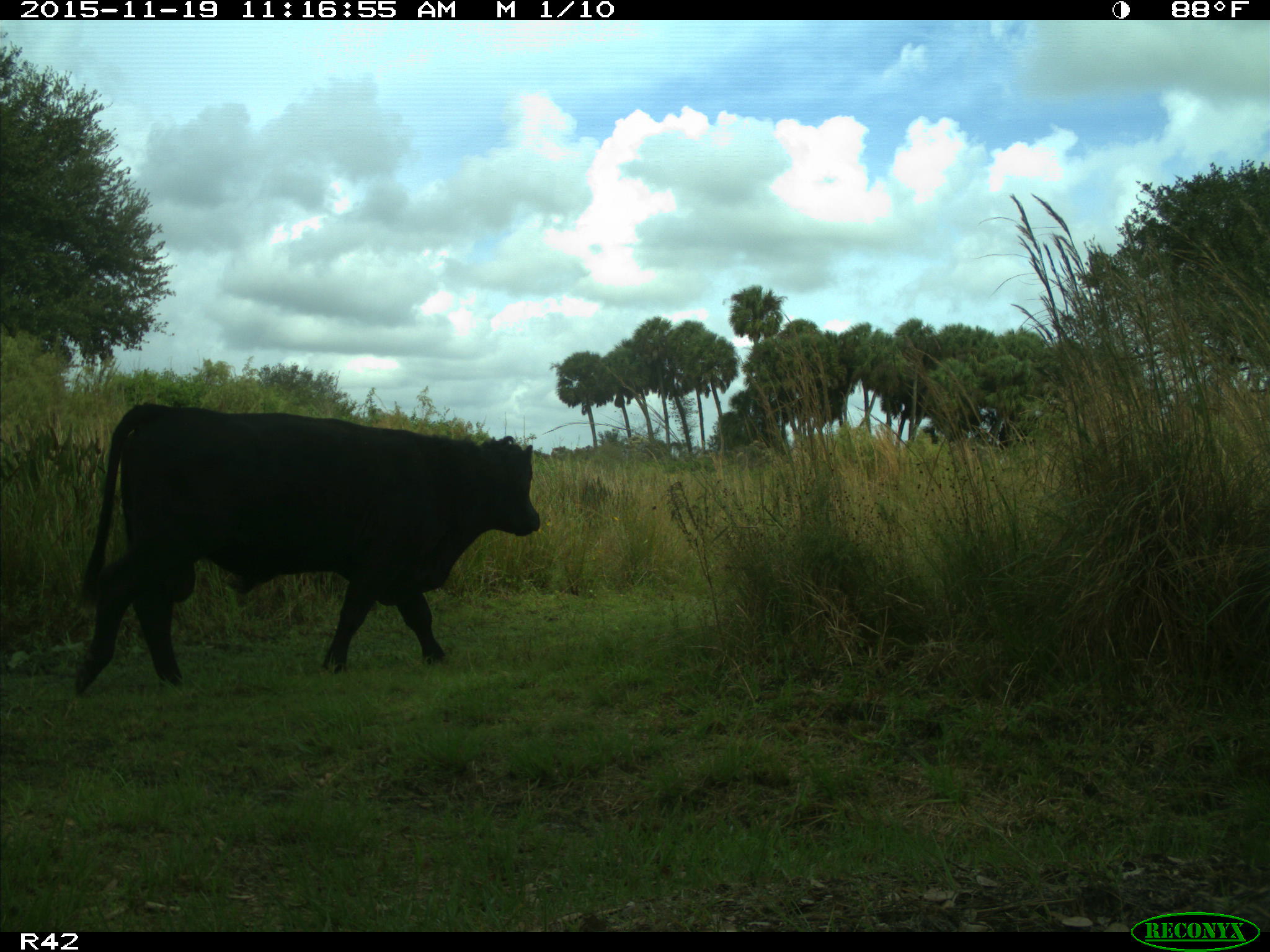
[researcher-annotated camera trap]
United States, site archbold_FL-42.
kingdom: Animalia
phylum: Chordata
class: Mammalia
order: Artiodactyla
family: Bovidae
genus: Bos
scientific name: Bos taurus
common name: domestic cow